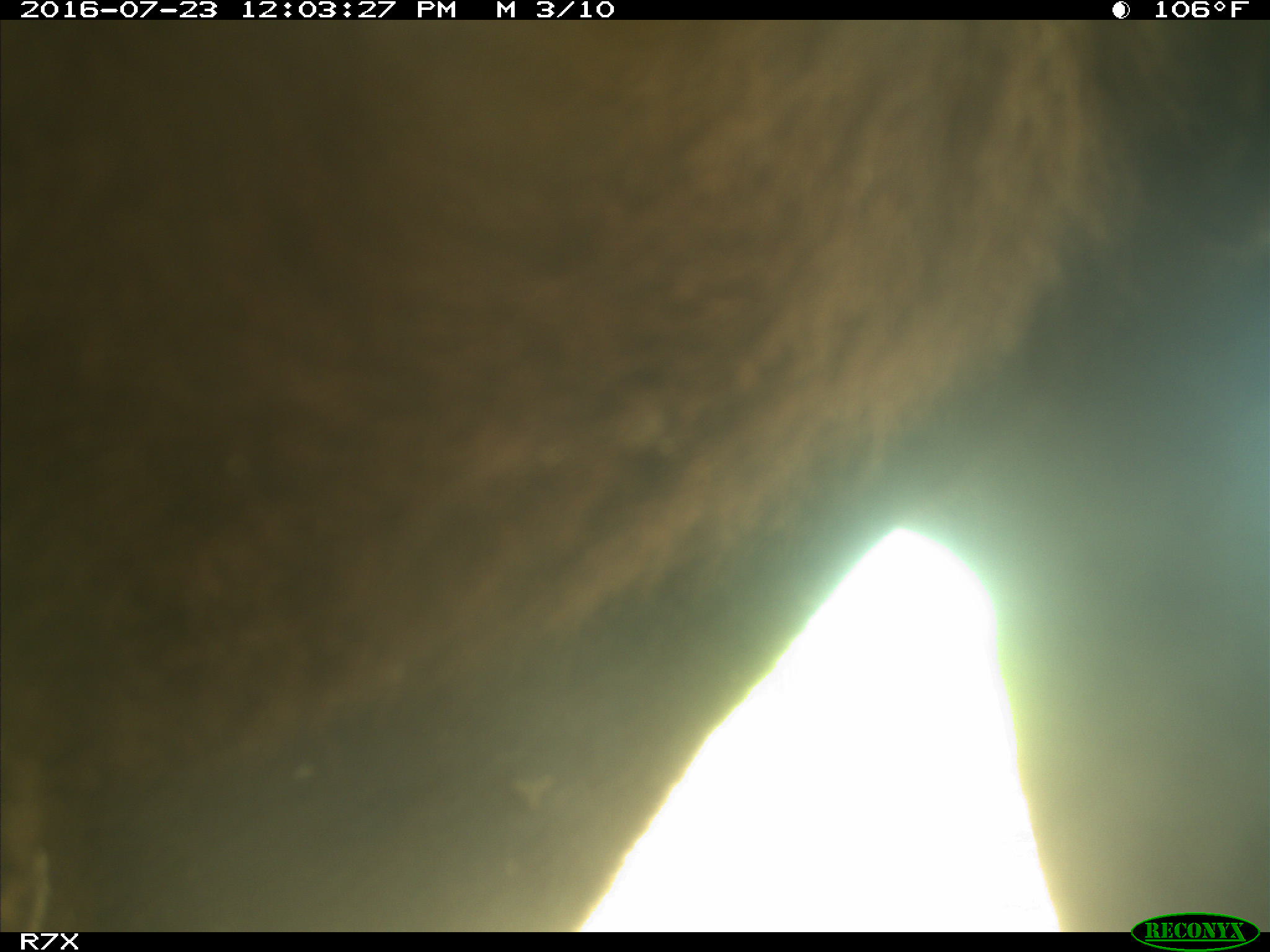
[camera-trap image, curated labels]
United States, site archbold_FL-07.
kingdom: Animalia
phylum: Chordata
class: Mammalia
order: Artiodactyla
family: Bovidae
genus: Bos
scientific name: Bos taurus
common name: domestic cow